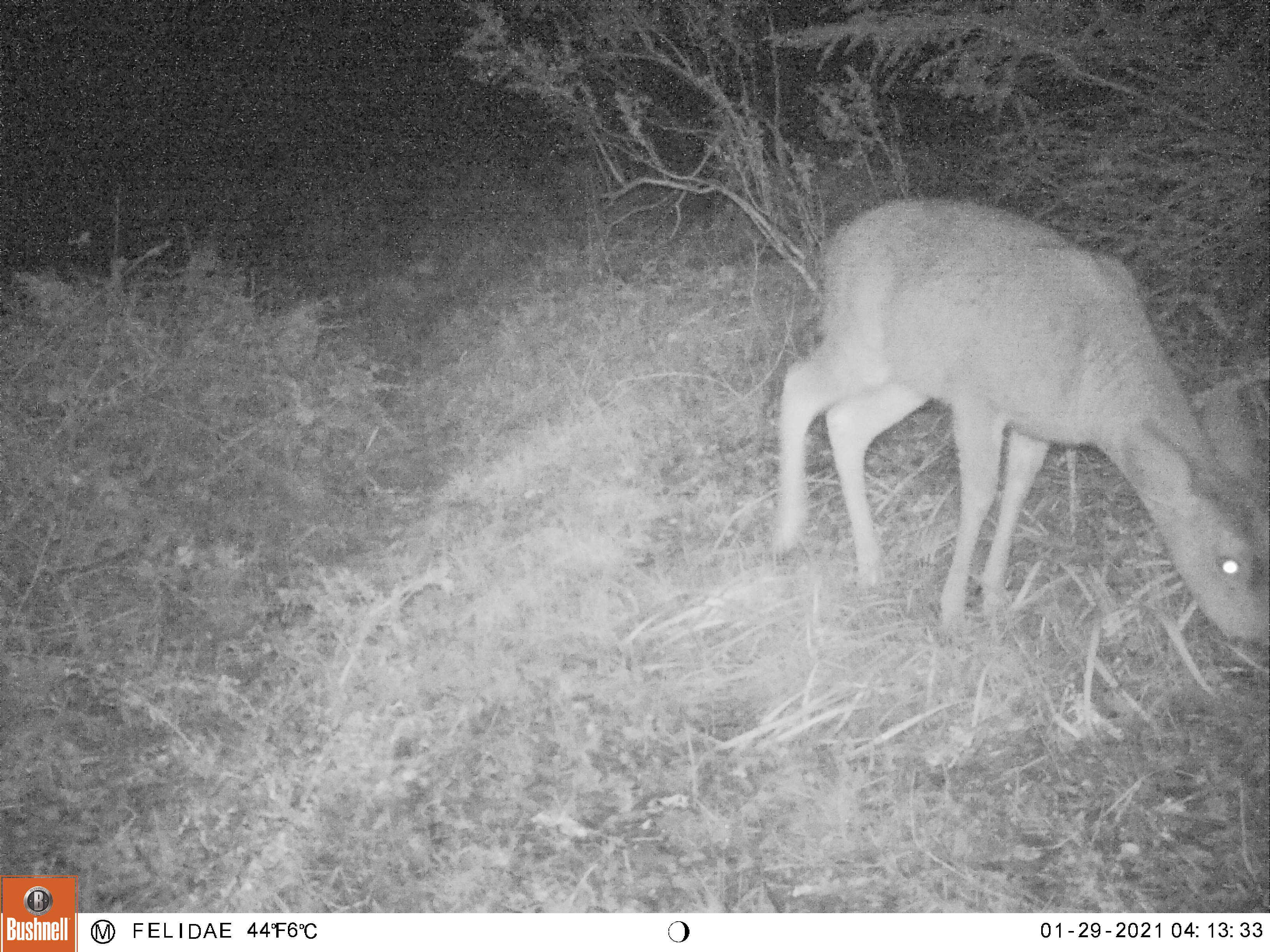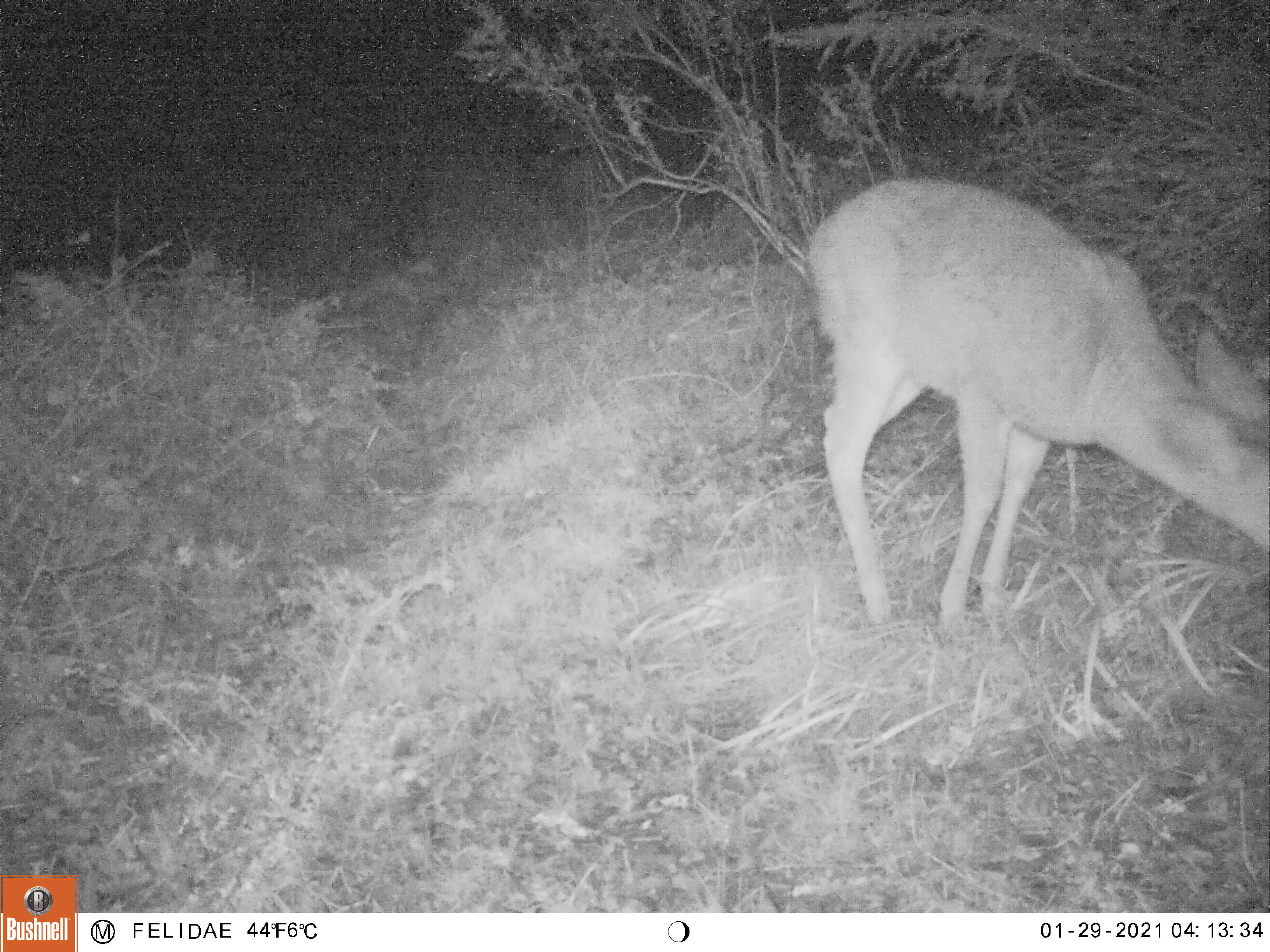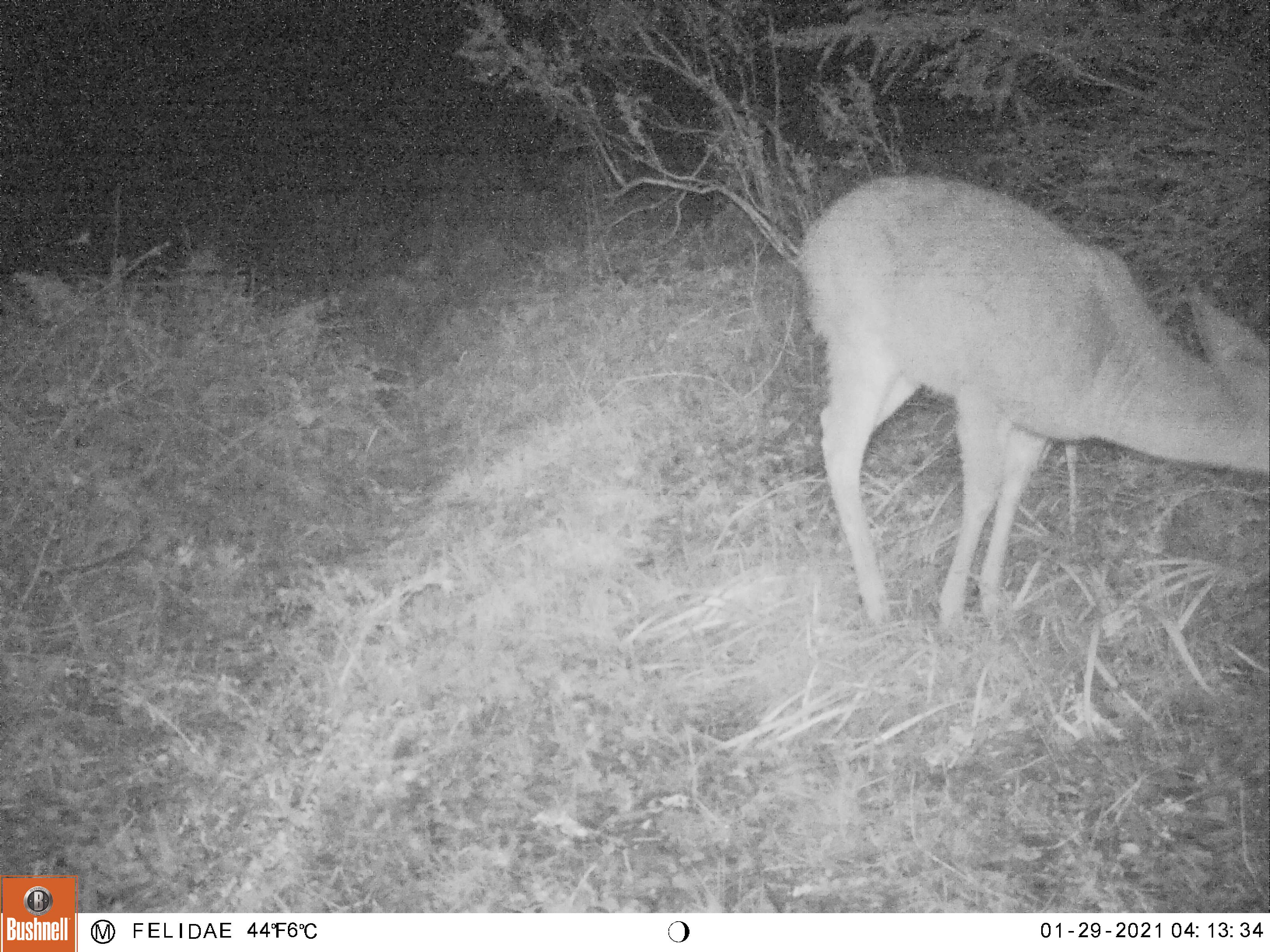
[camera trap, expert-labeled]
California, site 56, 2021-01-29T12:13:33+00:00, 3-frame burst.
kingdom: Animalia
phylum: Chordata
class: Mammalia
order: Artiodactyla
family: Cervidae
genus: Odocoileus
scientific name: Odocoileus hemionus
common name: mule deer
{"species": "mule deer (Odocoileus hemionus)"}